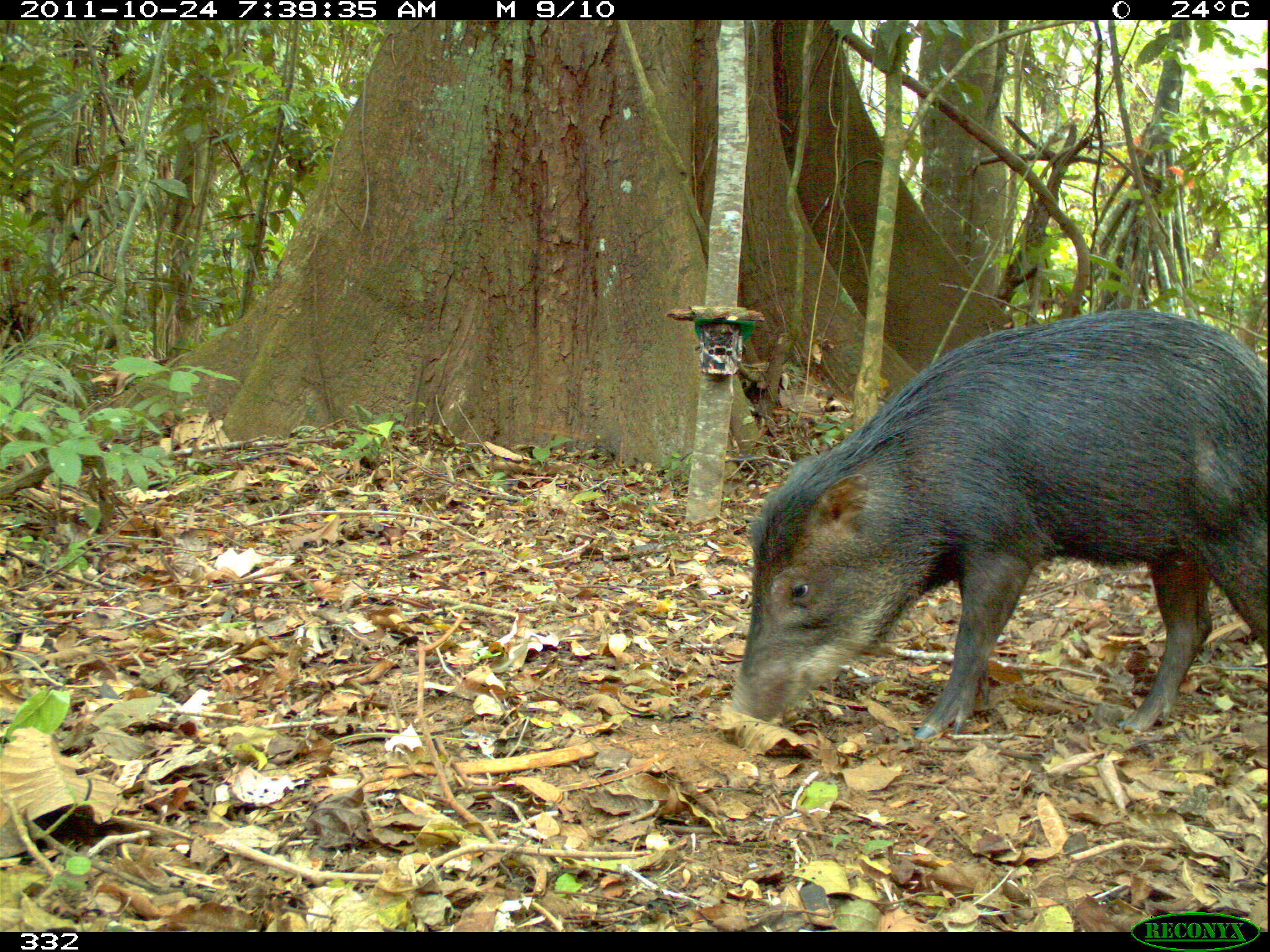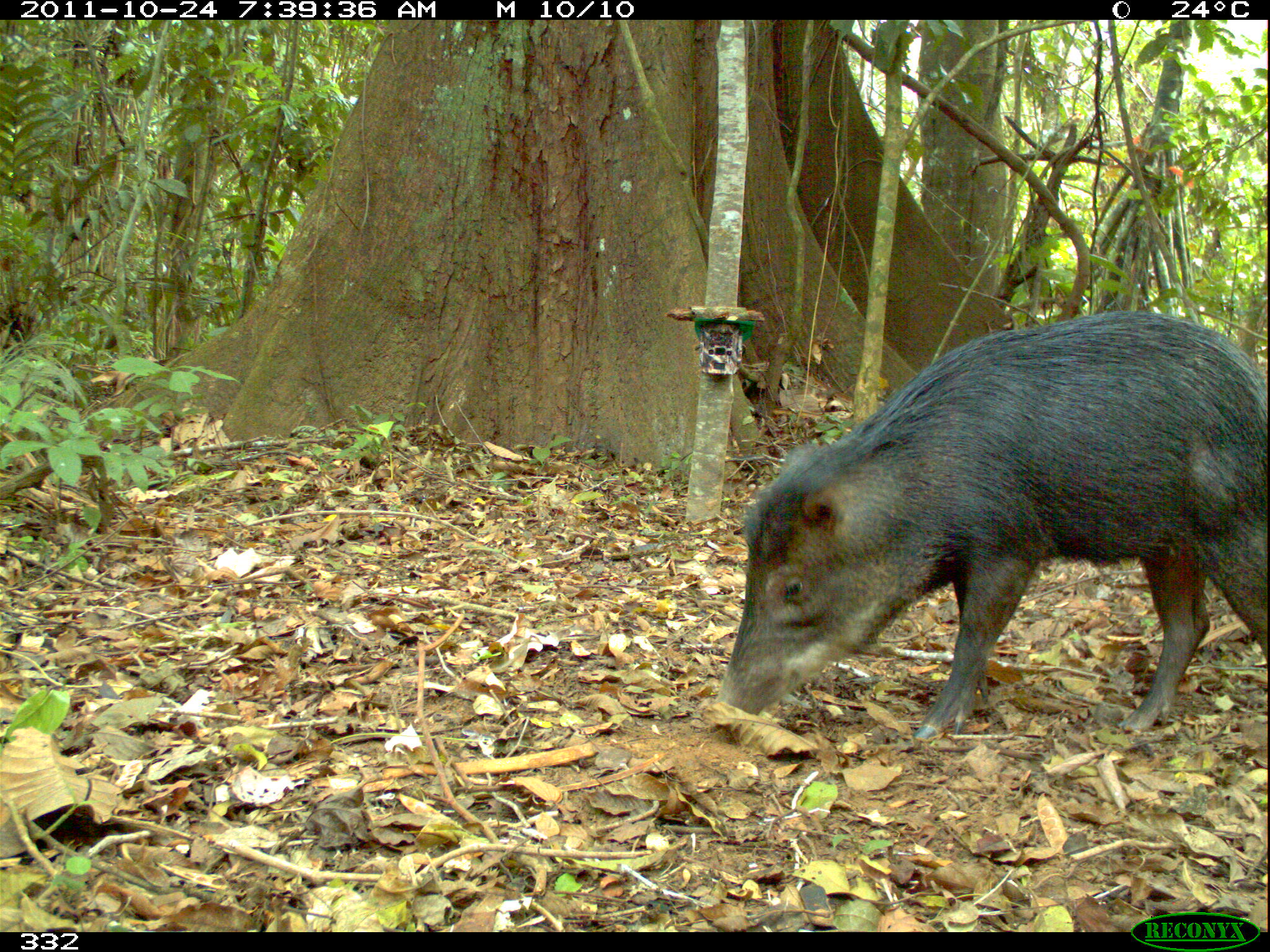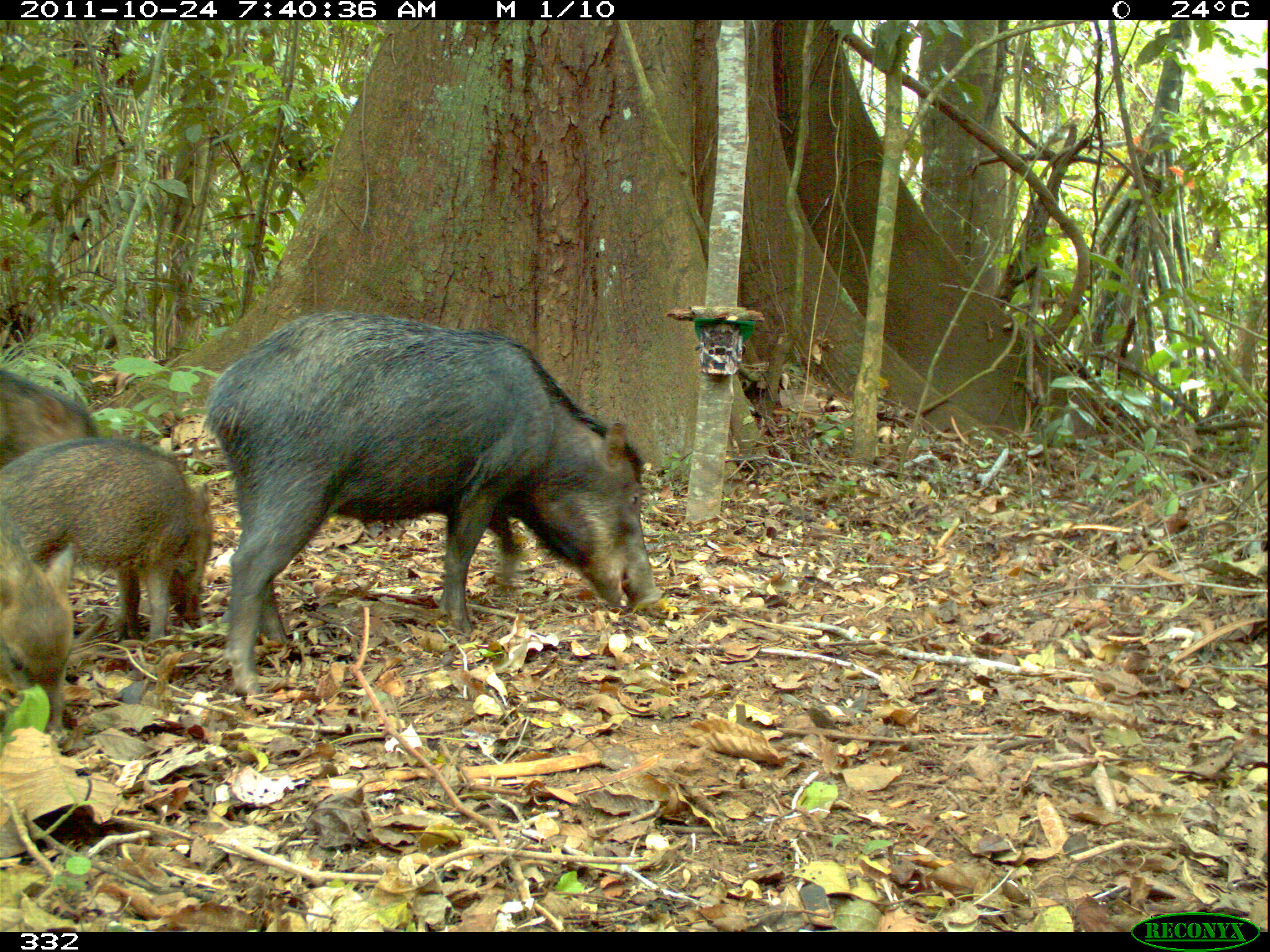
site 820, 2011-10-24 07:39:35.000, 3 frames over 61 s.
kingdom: Animalia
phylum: Chordata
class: Mammalia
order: Artiodactyla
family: Tayassuidae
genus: Tayassu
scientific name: Tayassu pecari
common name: white-lipped peccary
Tayassu pecari (white-lipped peccary).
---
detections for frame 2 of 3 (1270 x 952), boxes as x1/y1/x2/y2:
tayassu pecari: 717/307/1270/741